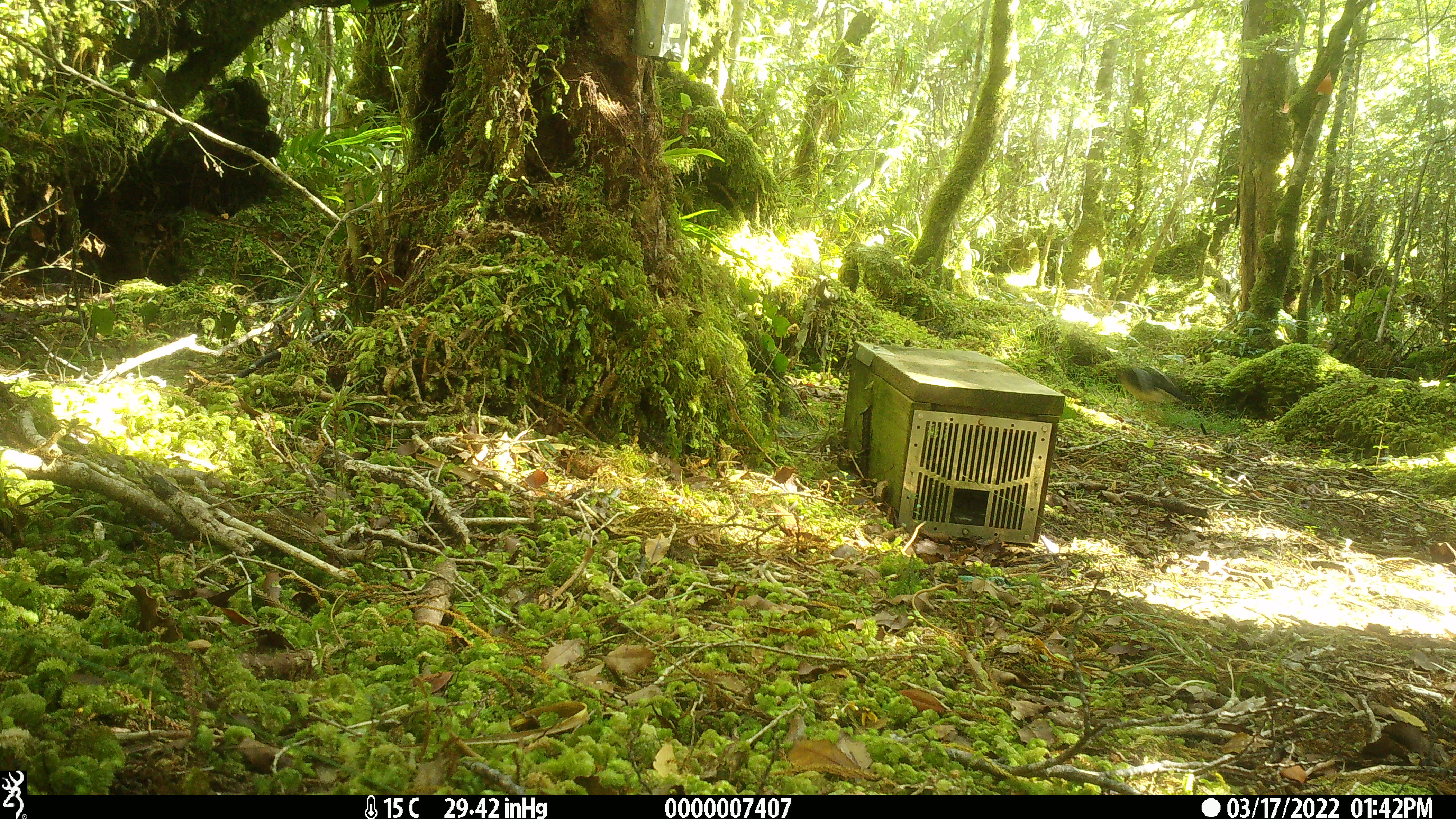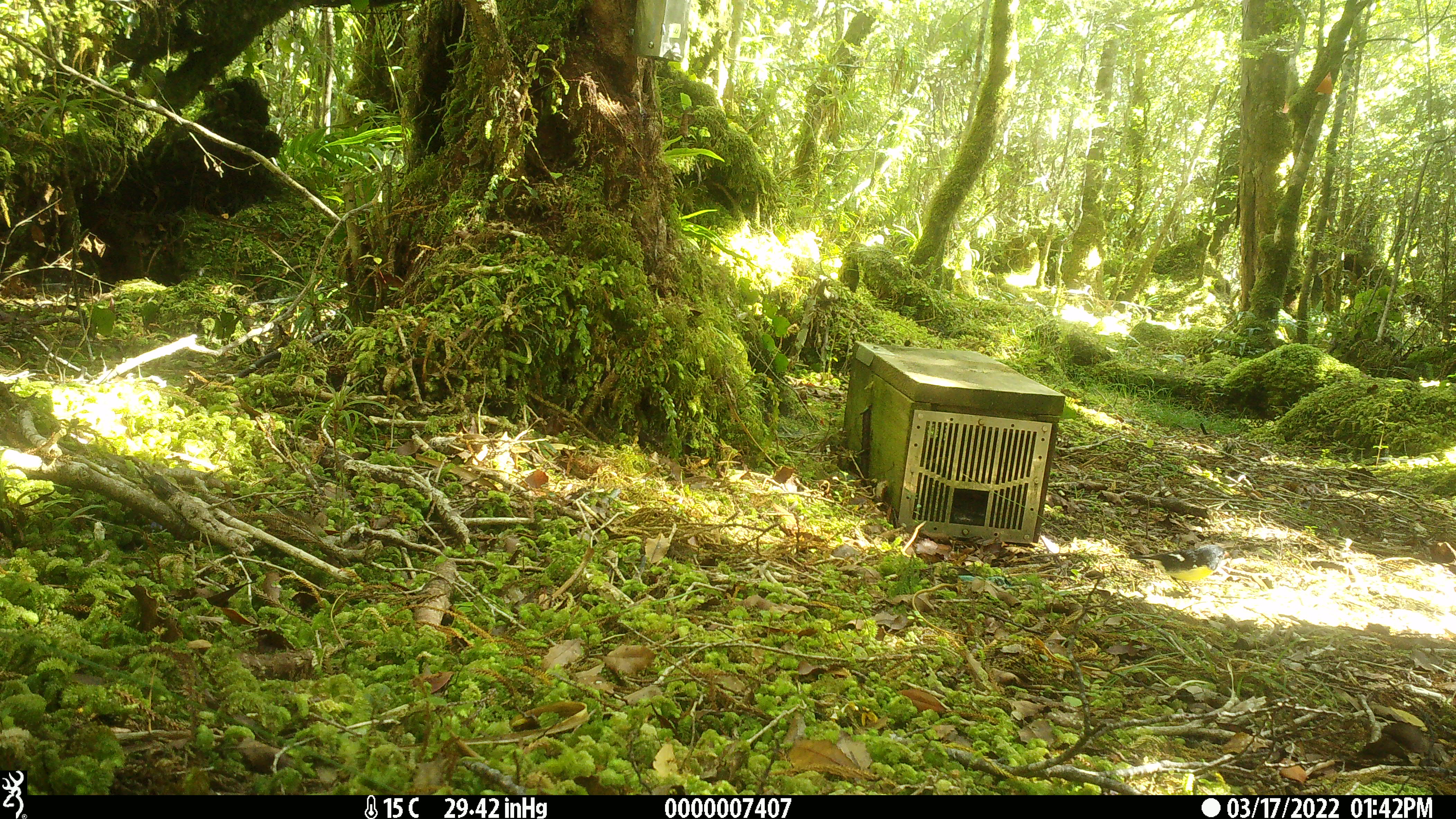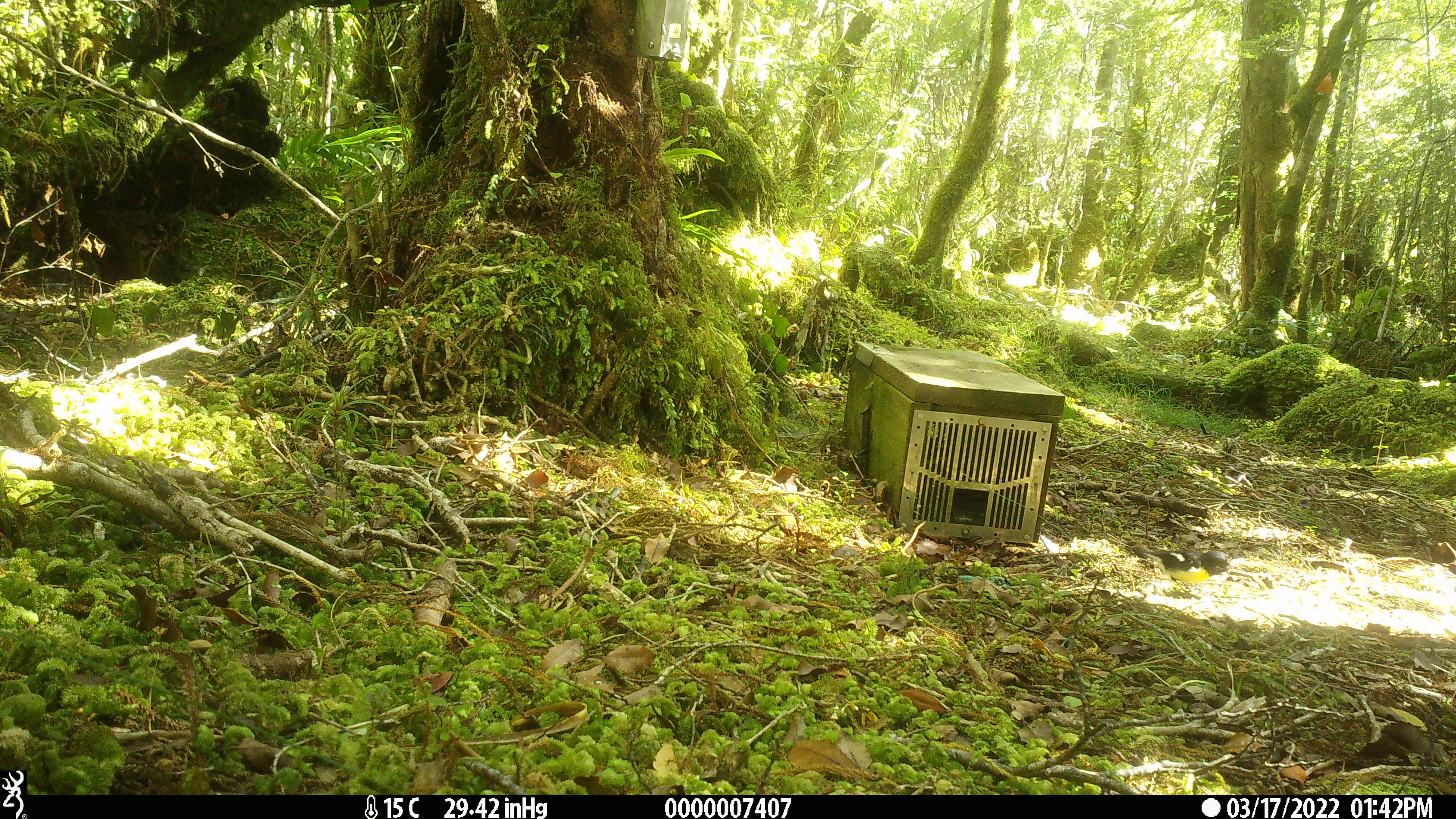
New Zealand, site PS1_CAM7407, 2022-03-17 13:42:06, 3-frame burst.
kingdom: Animalia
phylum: Chordata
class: Aves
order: Passeriformes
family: Petroicidae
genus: Petroica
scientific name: Petroica macrocephala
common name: tomtit